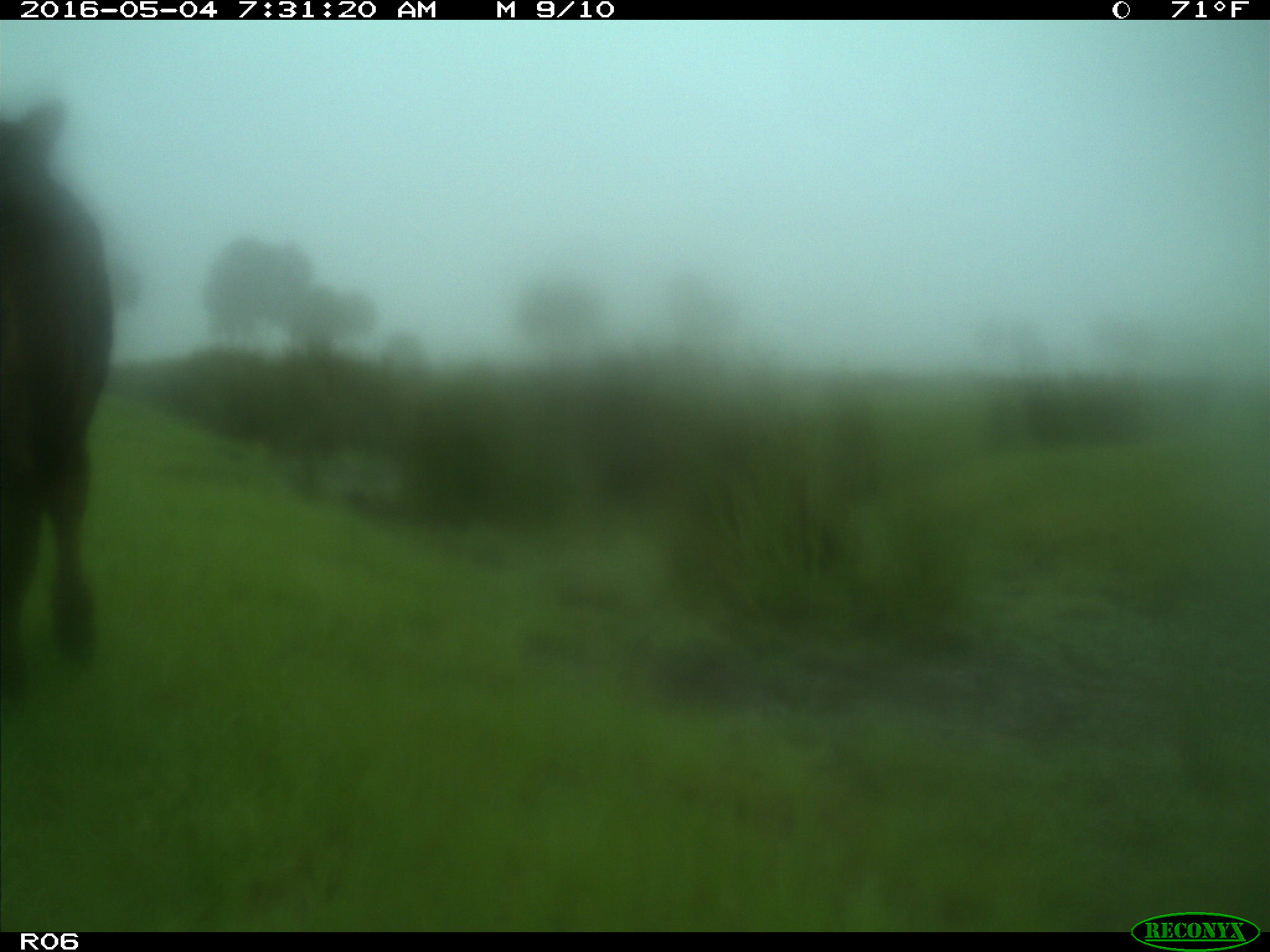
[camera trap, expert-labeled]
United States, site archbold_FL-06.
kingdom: Animalia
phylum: Chordata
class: Mammalia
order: Artiodactyla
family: Bovidae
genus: Bos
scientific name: Bos taurus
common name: domestic cow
Bos taurus (domestic cow).